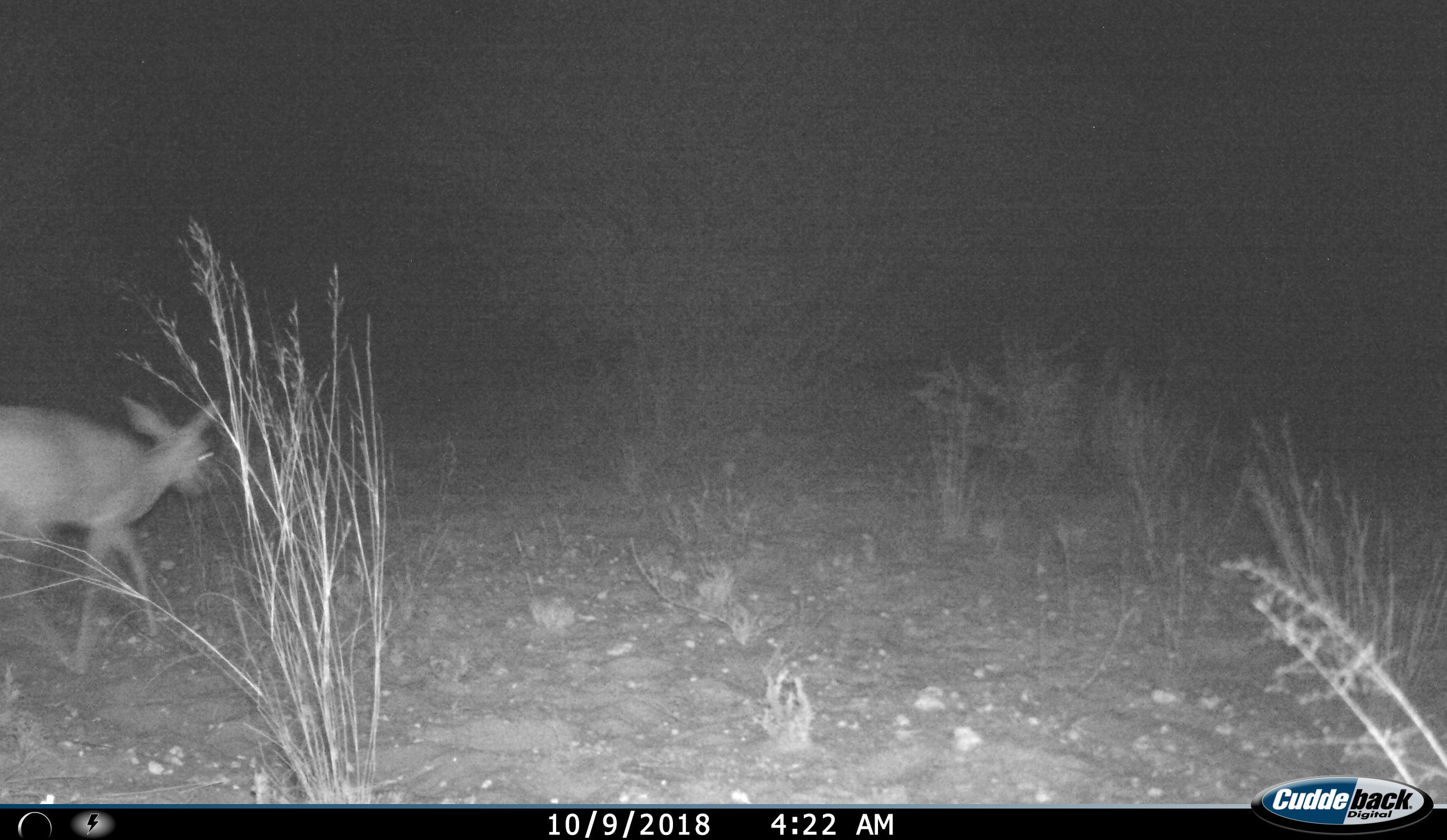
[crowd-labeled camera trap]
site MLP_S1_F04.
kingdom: Animalia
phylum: Chordata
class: Mammalia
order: Artiodactyla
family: Bovidae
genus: Raphicerus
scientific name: Raphicerus campestris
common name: steenbok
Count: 1.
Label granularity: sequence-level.